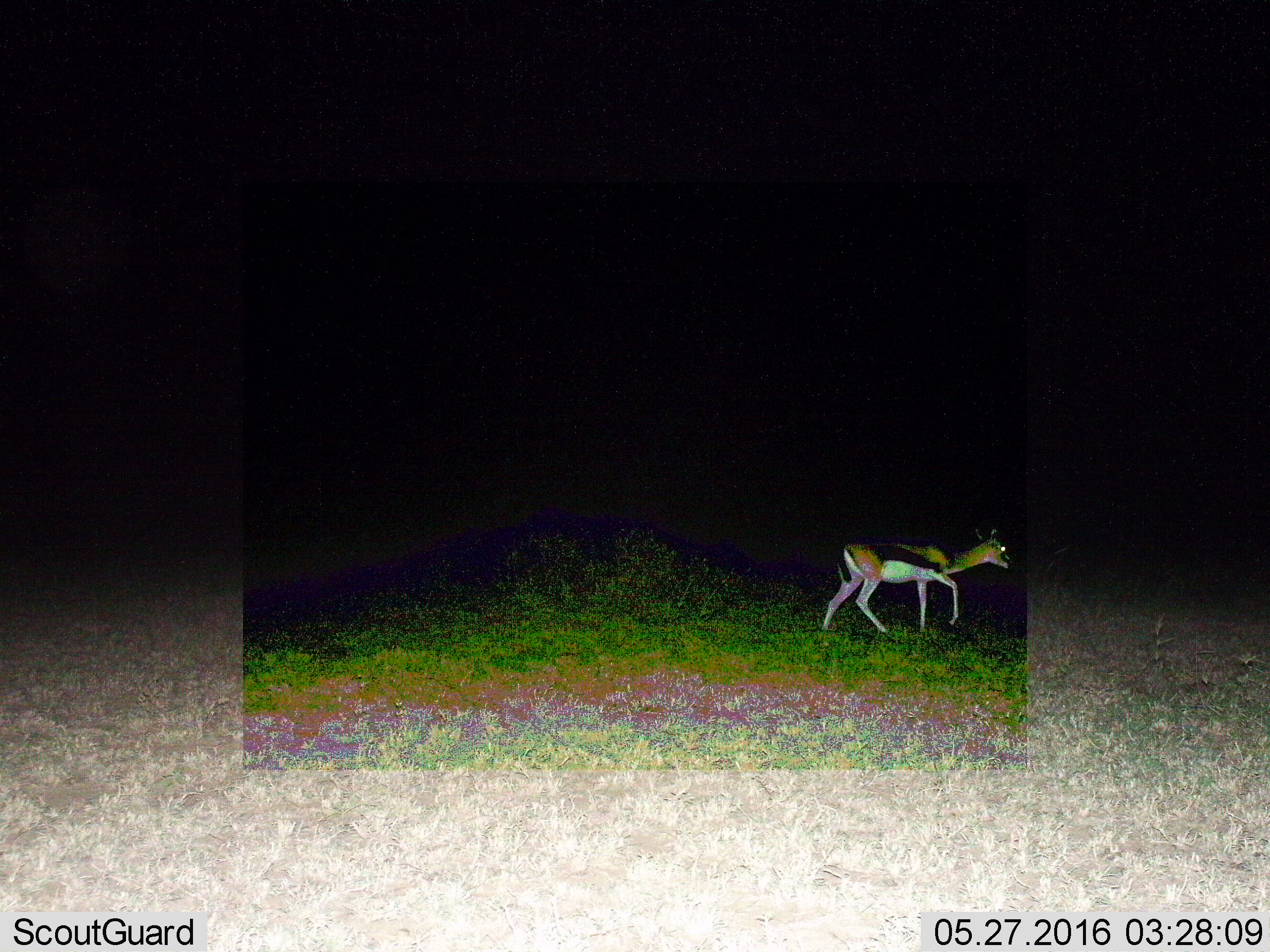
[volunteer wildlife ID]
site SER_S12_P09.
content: unidentified animal